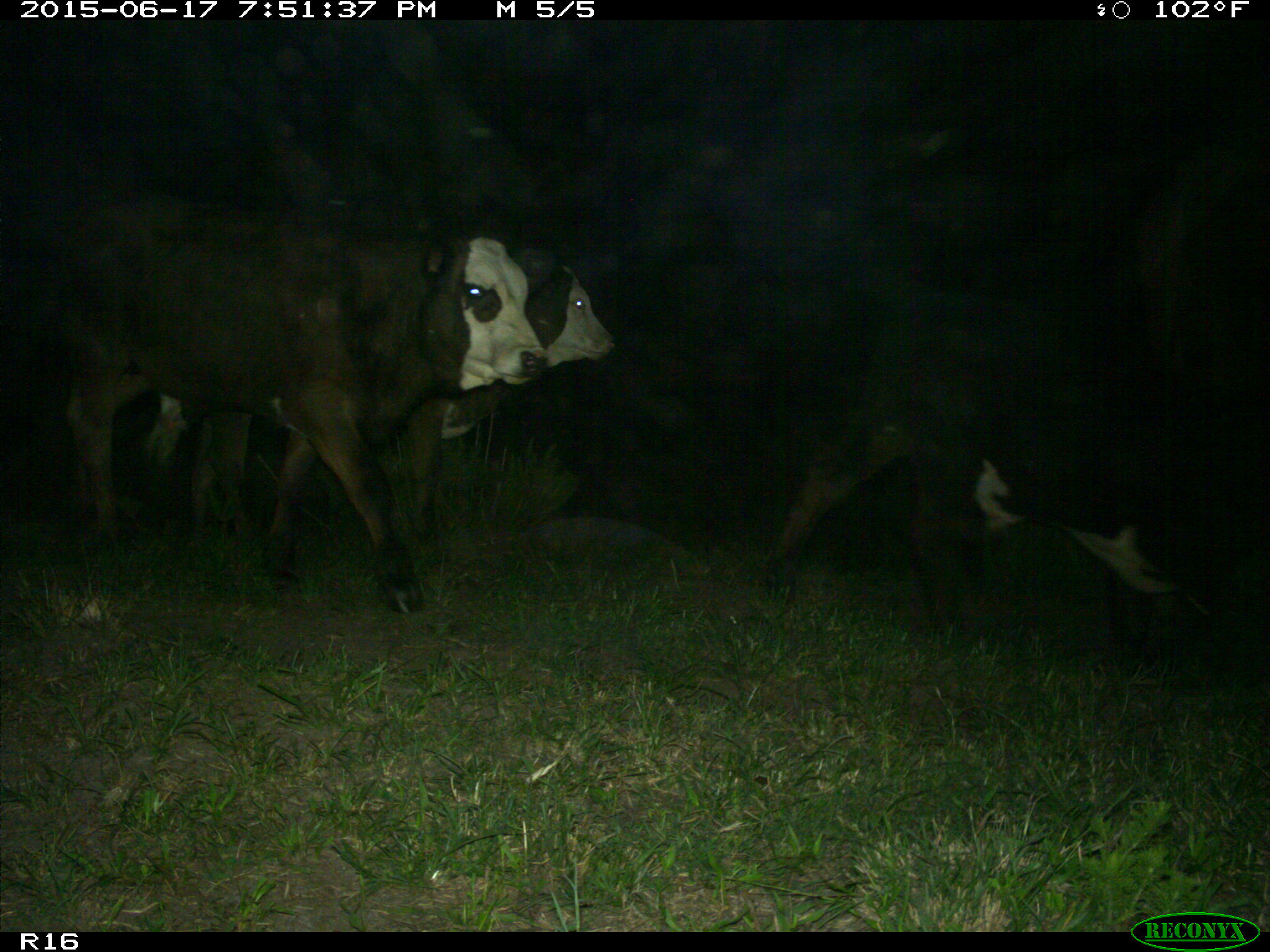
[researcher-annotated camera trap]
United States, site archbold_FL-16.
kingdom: Animalia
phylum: Chordata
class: Mammalia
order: Artiodactyla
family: Bovidae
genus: Bos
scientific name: Bos taurus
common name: domestic cow